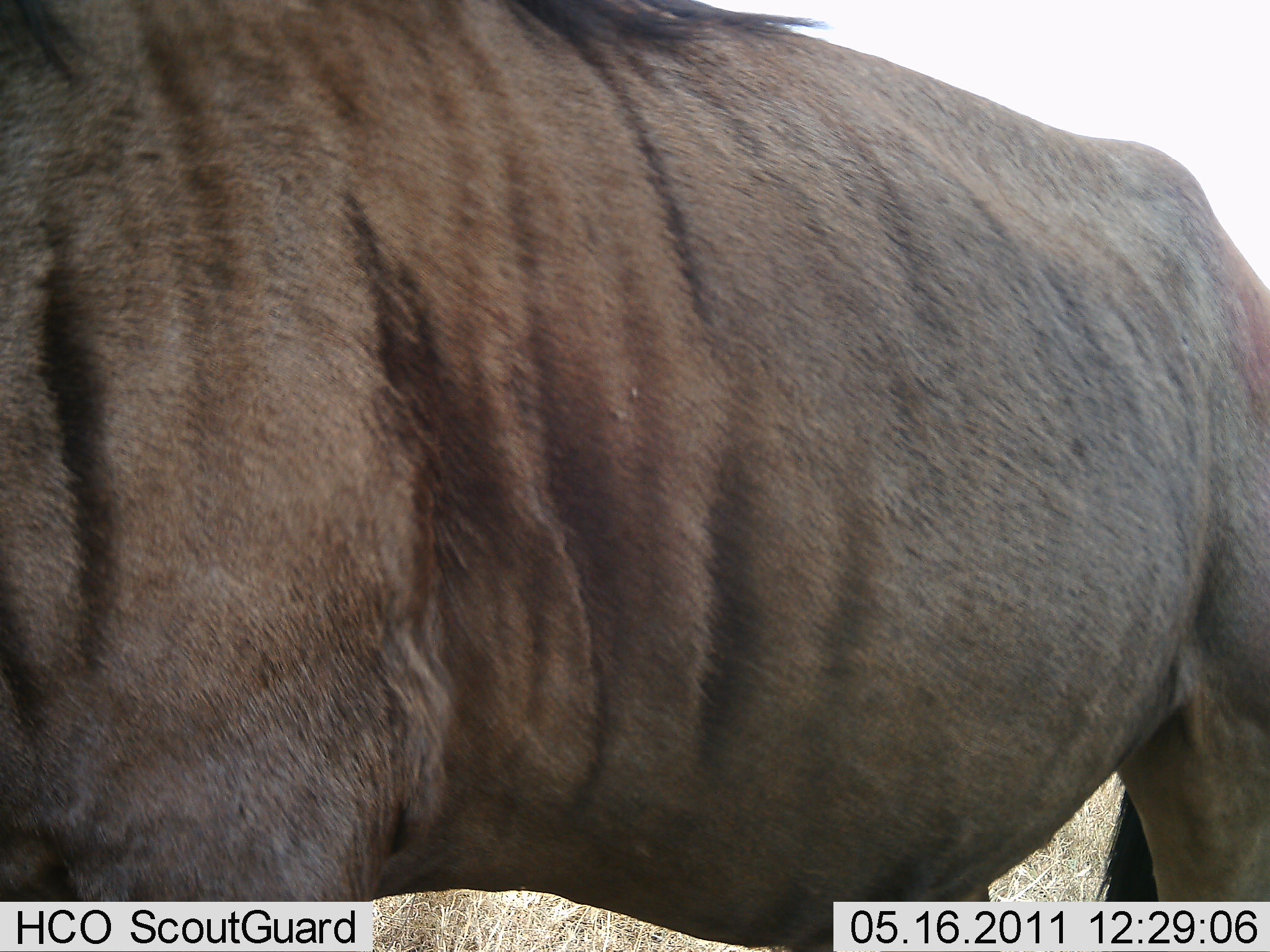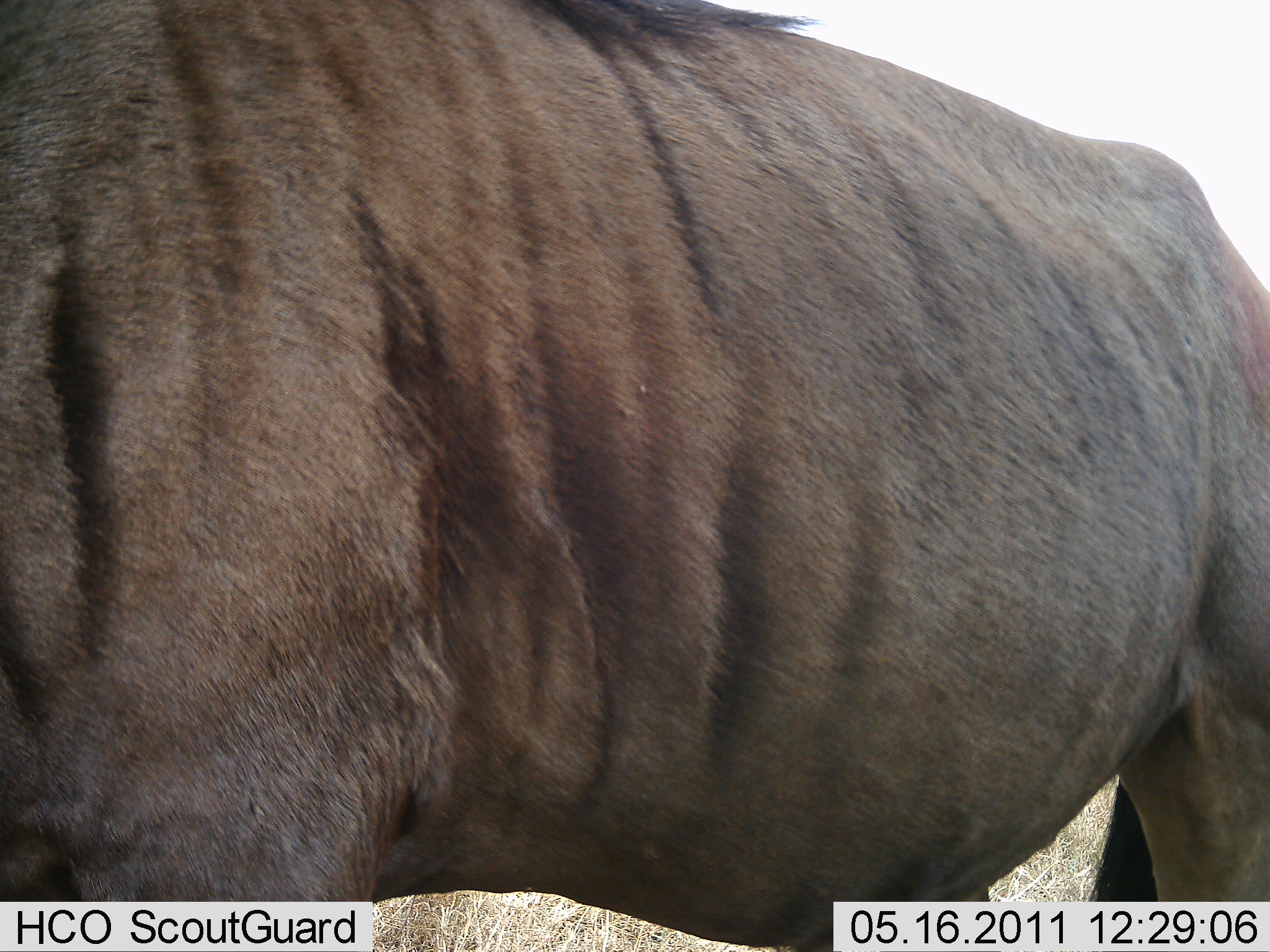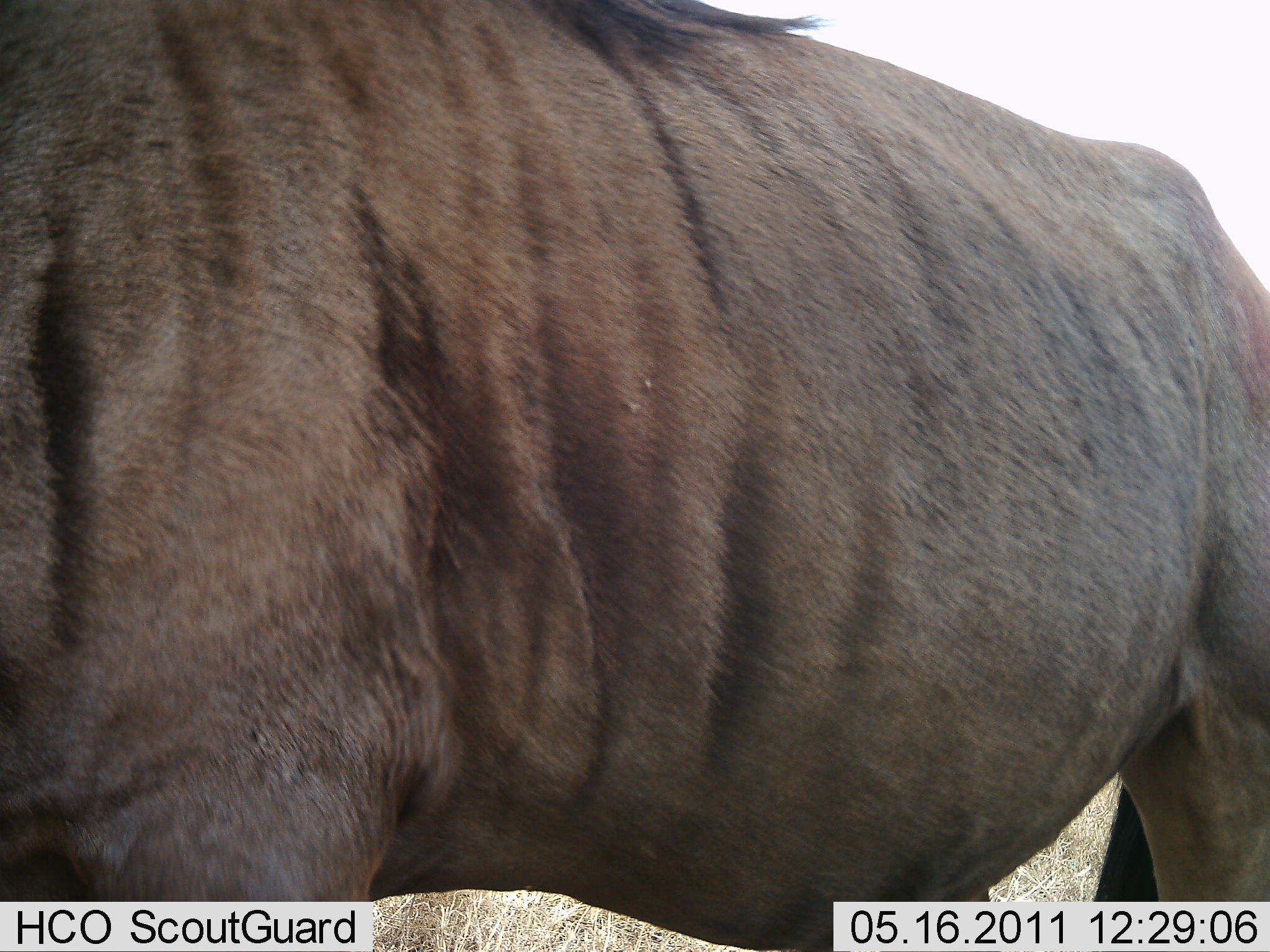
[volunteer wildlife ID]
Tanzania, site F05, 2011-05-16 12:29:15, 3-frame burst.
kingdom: Animalia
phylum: Chordata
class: Mammalia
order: Artiodactyla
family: Bovidae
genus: Connochaetes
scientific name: Connochaetes taurinus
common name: blue wildebeest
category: wildebeest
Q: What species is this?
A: Wildebeest (blue wildebeest) (Connochaetes taurinus).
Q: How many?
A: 1.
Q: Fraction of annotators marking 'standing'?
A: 100%.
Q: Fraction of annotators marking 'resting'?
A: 0%.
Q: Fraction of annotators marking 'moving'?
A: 10%.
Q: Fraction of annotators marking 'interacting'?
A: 0%.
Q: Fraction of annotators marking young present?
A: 0%.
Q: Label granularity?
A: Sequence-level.